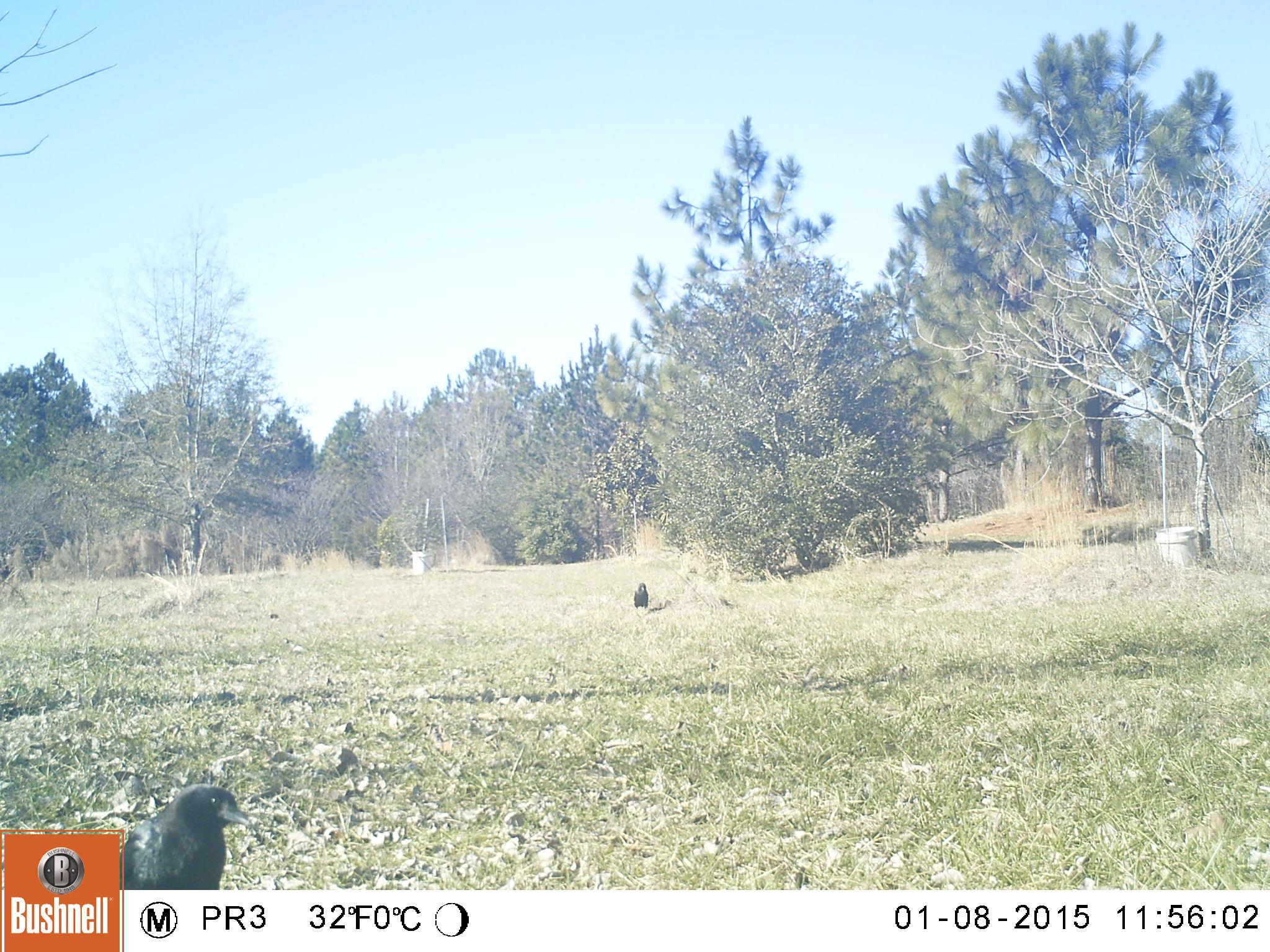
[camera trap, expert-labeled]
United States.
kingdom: Animalia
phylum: Chordata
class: Aves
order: Passeriformes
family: Corvidae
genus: Corvus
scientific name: Corvus brachyrhynchos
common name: american crow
American Crow (Corvus brachyrhynchos).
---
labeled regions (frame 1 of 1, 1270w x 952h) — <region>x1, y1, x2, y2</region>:
American Crow: <region>126, 782, 250, 901</region>; <region>622, 573, 654, 614</region>